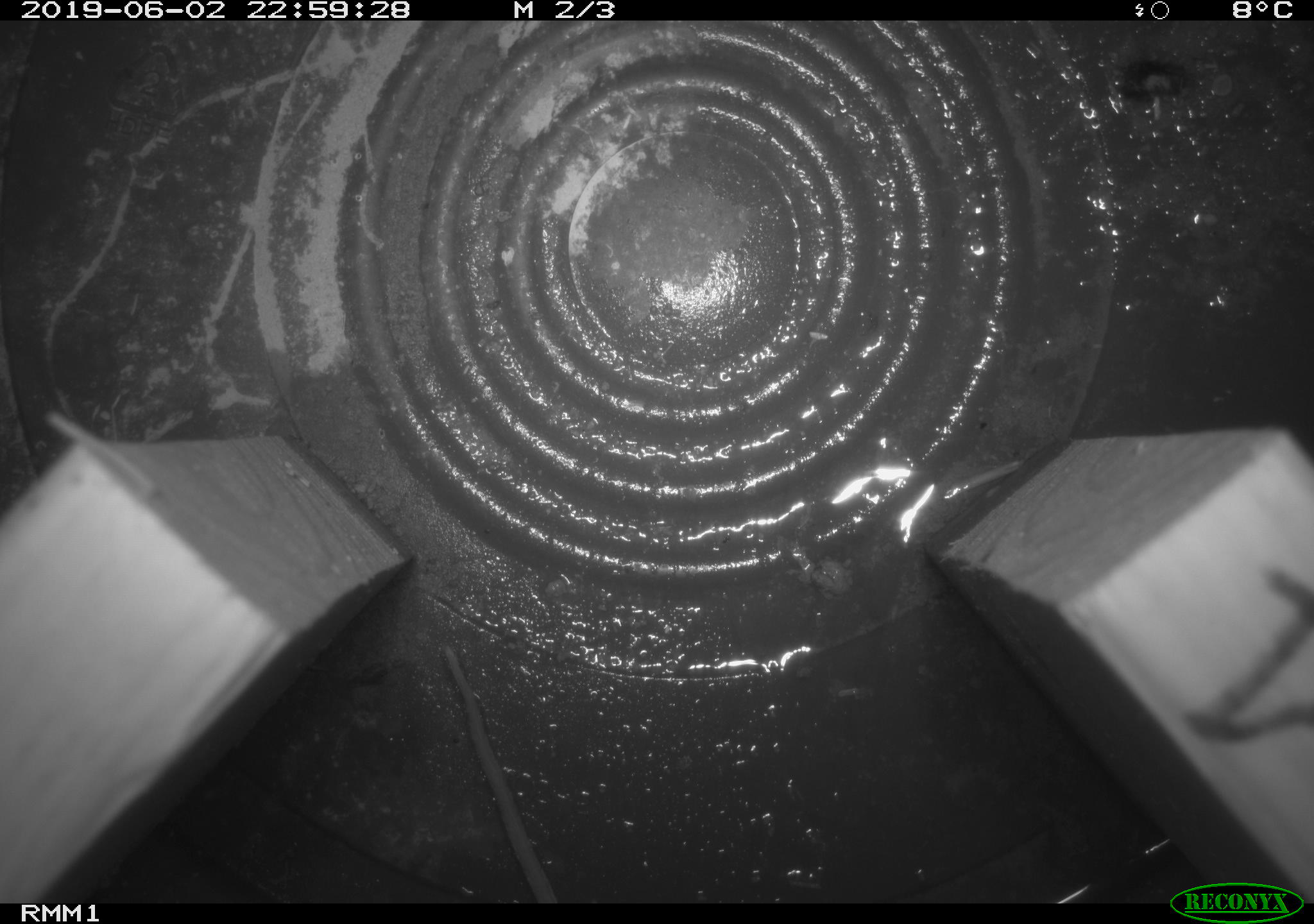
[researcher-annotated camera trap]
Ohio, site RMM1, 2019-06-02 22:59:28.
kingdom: Animalia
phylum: Chordata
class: Mammalia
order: Rodentia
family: Cricetidae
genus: Peromyscus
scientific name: Peromyscus leucopus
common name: white-footed mouse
White-footed mouse (Peromyscus leucopus).